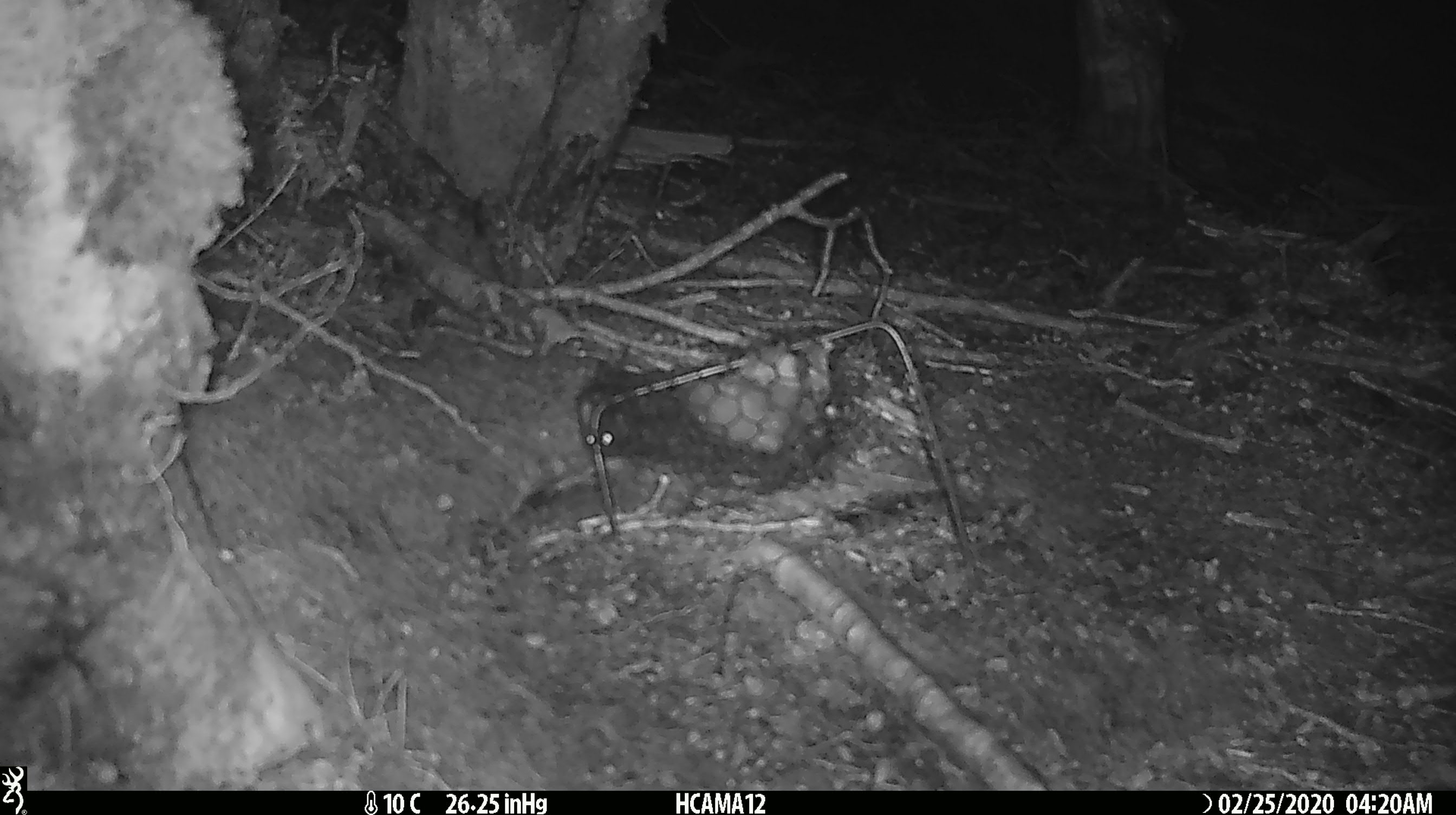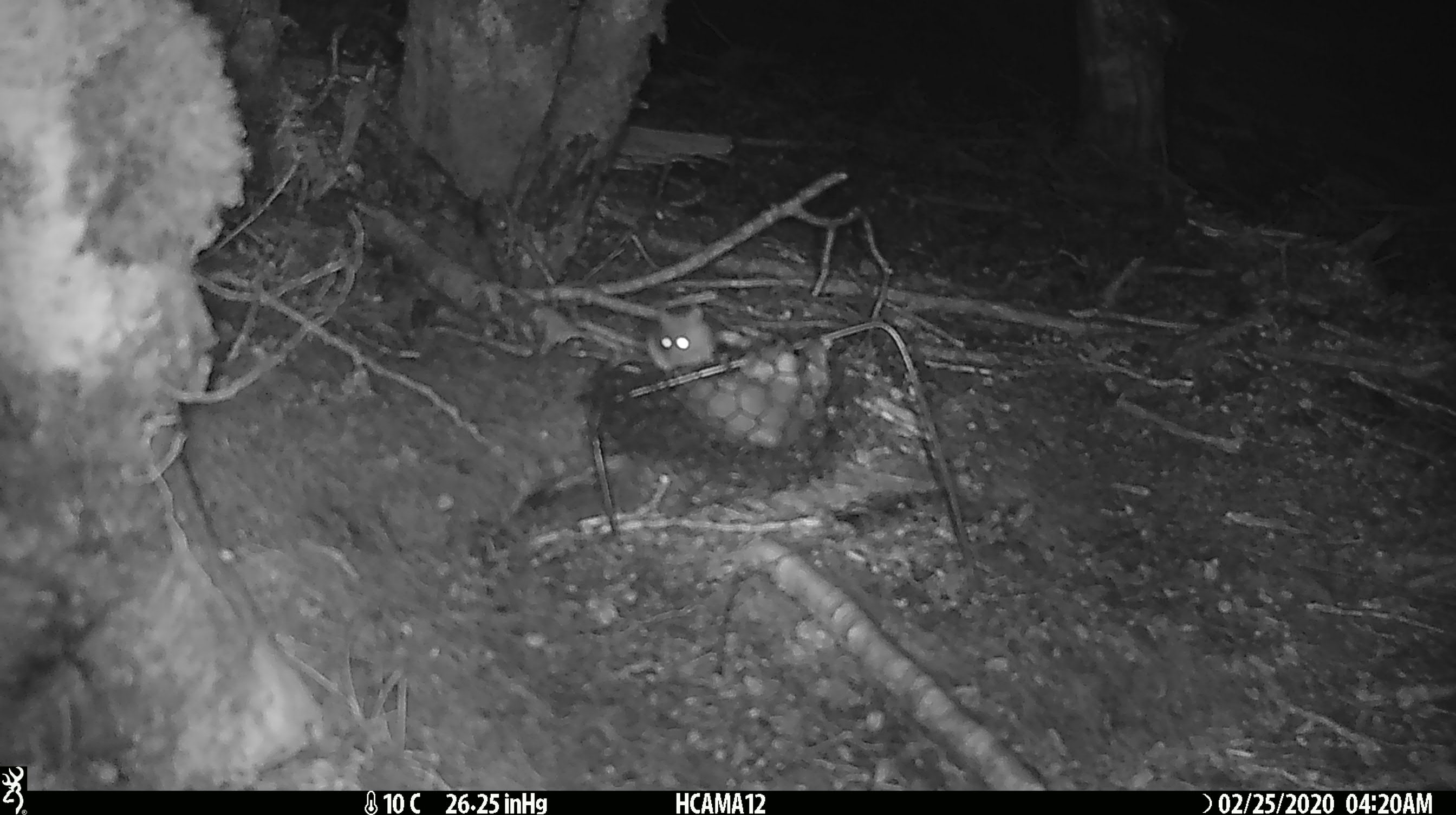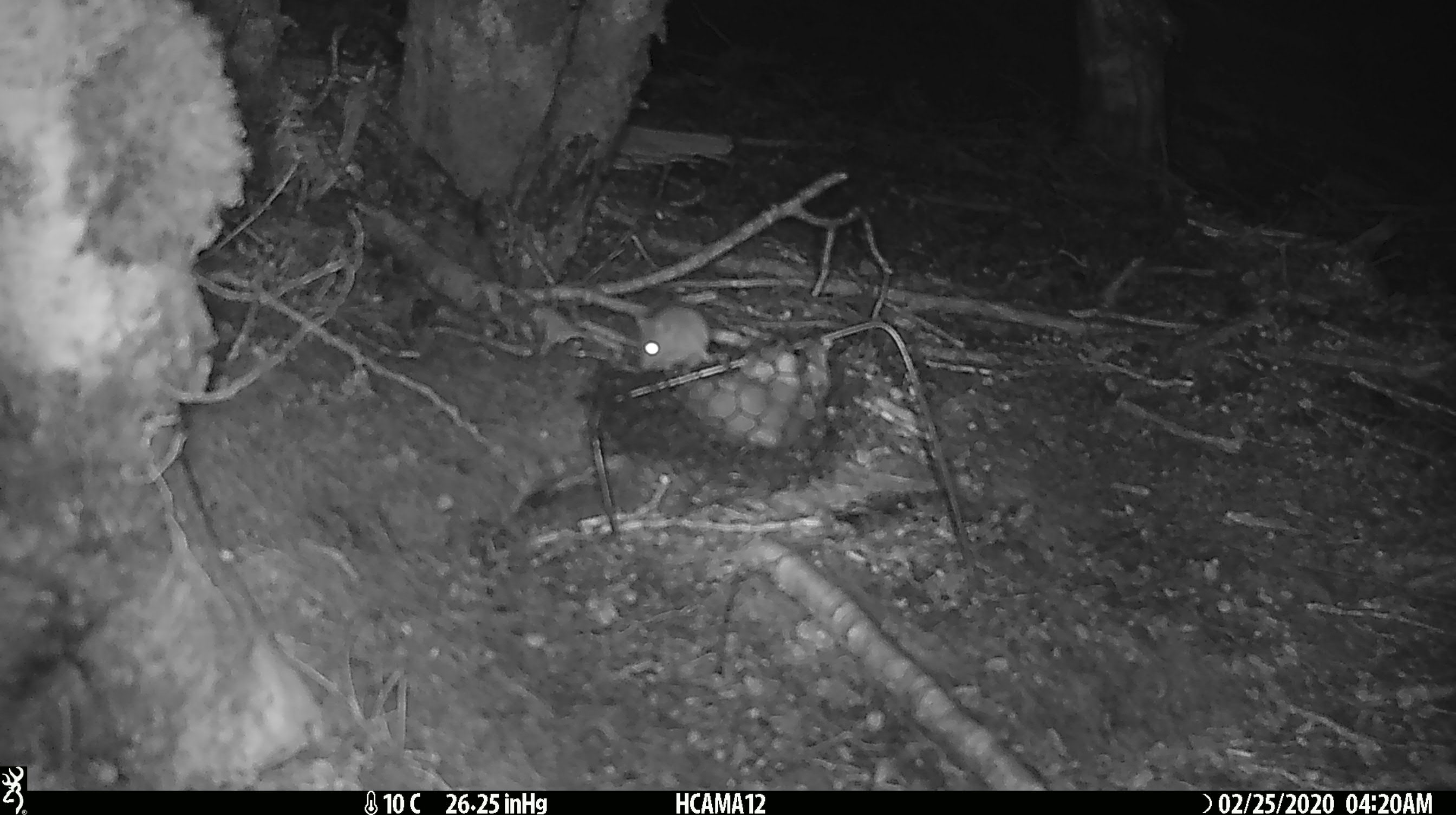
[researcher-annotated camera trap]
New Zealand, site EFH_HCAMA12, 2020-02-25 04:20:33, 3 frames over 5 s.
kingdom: Animalia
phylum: Chordata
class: Mammalia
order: Rodentia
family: Muridae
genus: Mus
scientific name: Mus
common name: mouse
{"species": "mouse (Mus)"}